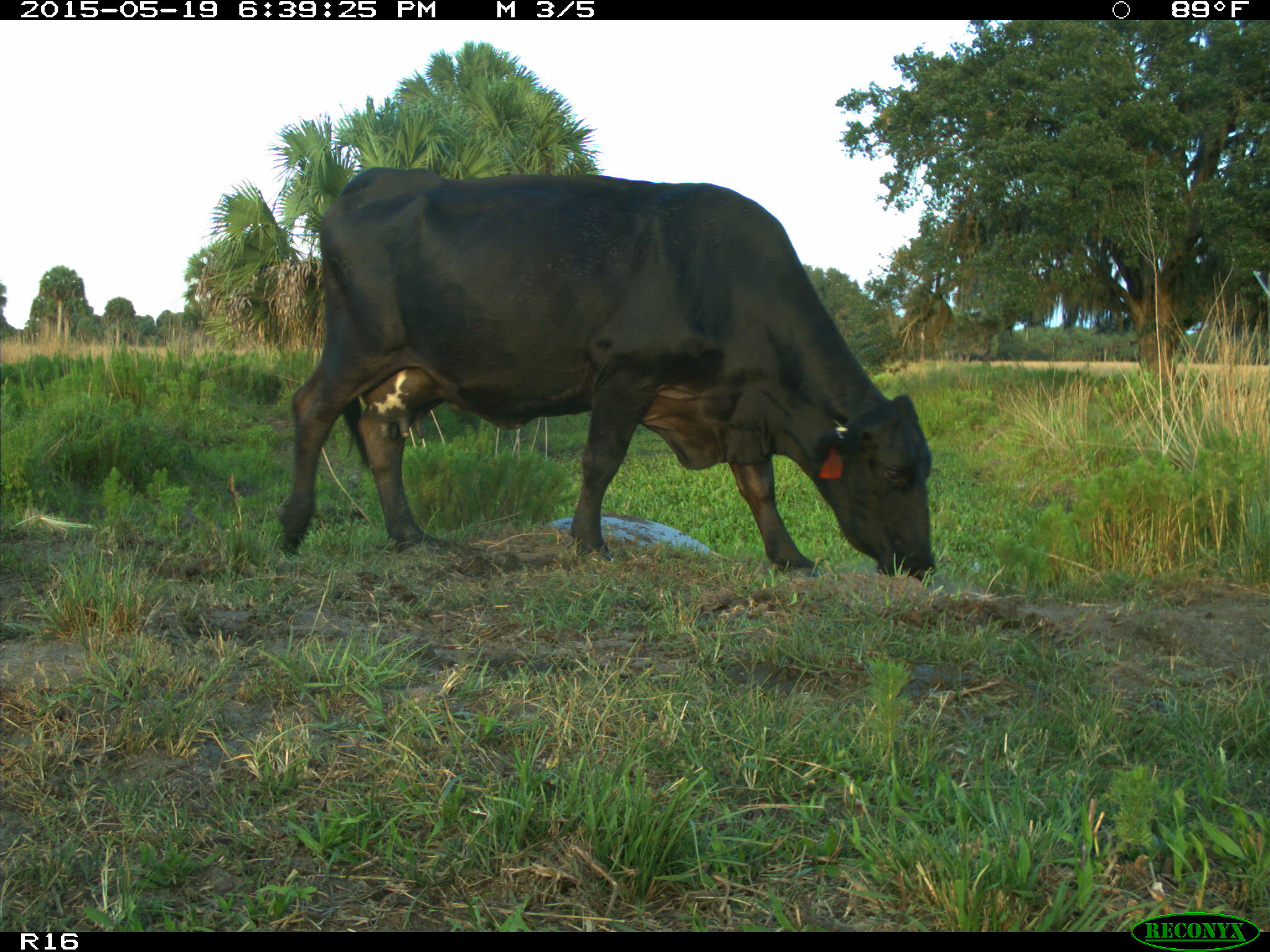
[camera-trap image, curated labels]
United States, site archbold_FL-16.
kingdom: Animalia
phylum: Chordata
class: Mammalia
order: Artiodactyla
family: Bovidae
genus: Bos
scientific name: Bos taurus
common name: domestic cow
Bos taurus (domestic cow).